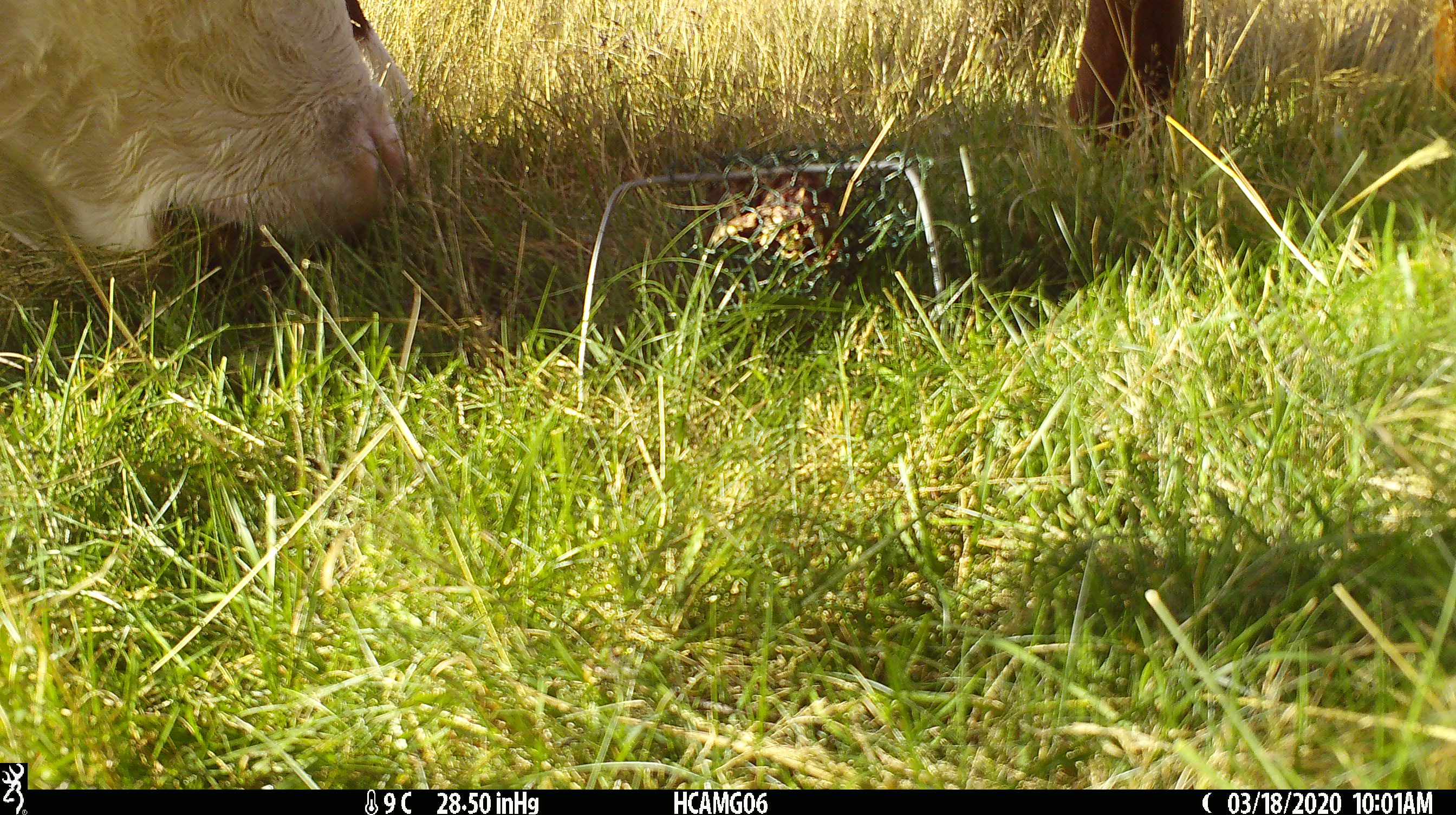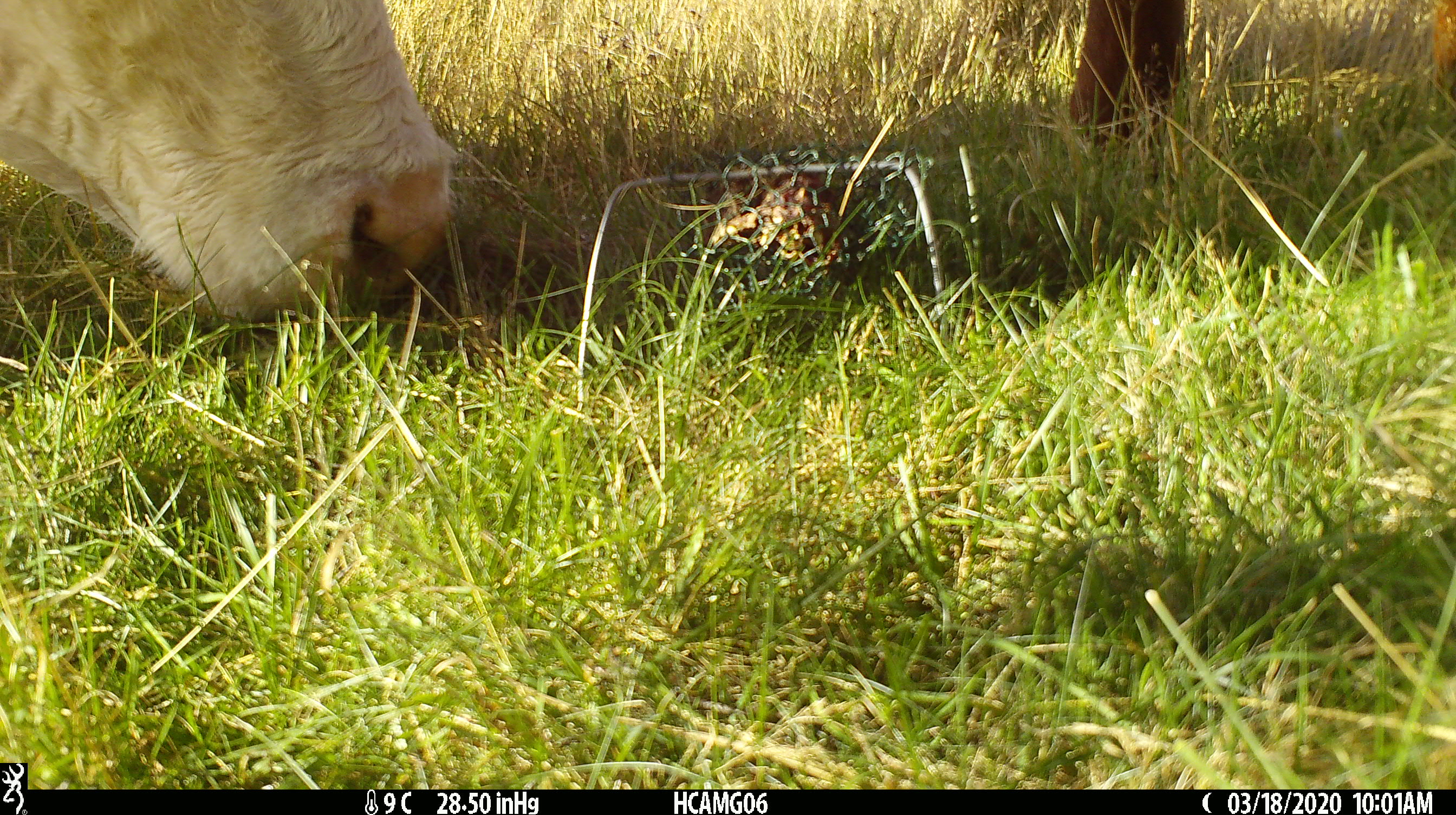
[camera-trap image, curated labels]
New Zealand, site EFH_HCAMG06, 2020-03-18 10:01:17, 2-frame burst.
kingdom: Animalia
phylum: Chordata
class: Mammalia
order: Artiodactyla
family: Bovidae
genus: Bos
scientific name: Bos taurus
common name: domestic cow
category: cow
Cow (domestic cow) (Bos taurus).